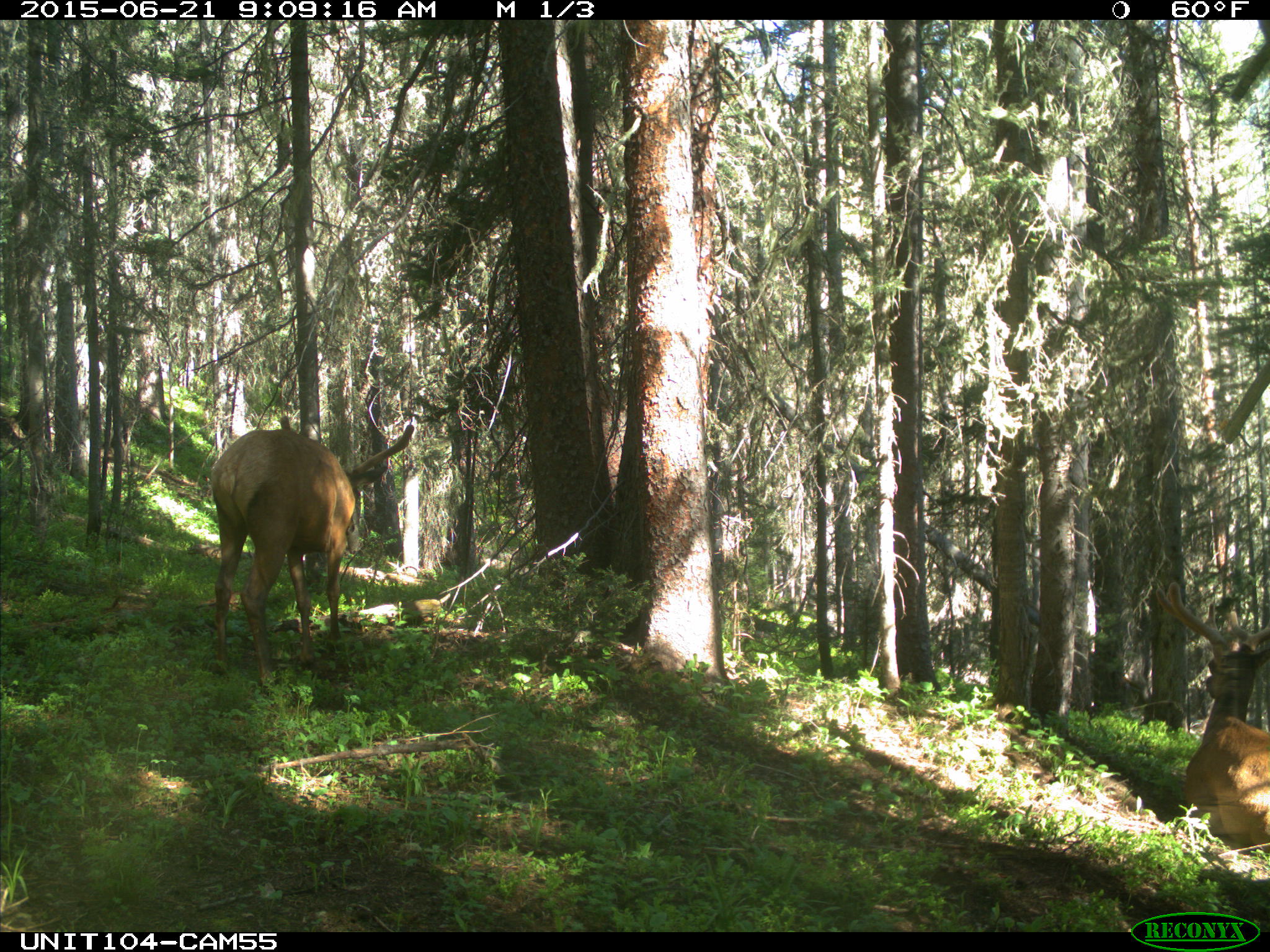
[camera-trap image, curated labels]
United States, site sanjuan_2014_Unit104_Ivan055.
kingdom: Animalia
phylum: Chordata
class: Mammalia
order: Artiodactyla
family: Cervidae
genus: Cervus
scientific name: Cervus elaphus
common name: red deer